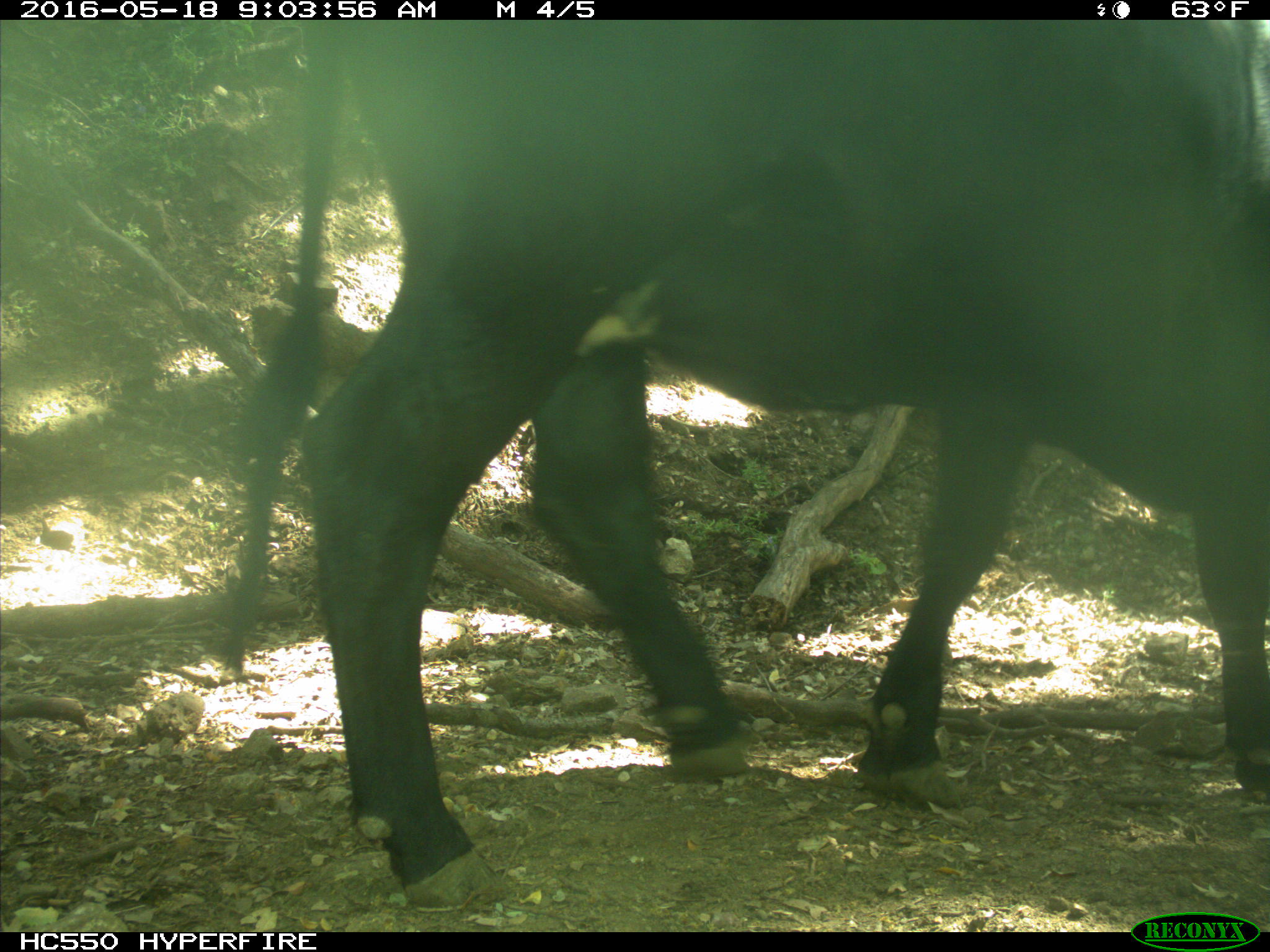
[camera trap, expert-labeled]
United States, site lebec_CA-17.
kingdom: Animalia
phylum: Chordata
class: Mammalia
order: Artiodactyla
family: Bovidae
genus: Bos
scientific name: Bos taurus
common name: domestic cow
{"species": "Bos taurus (domestic cow)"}